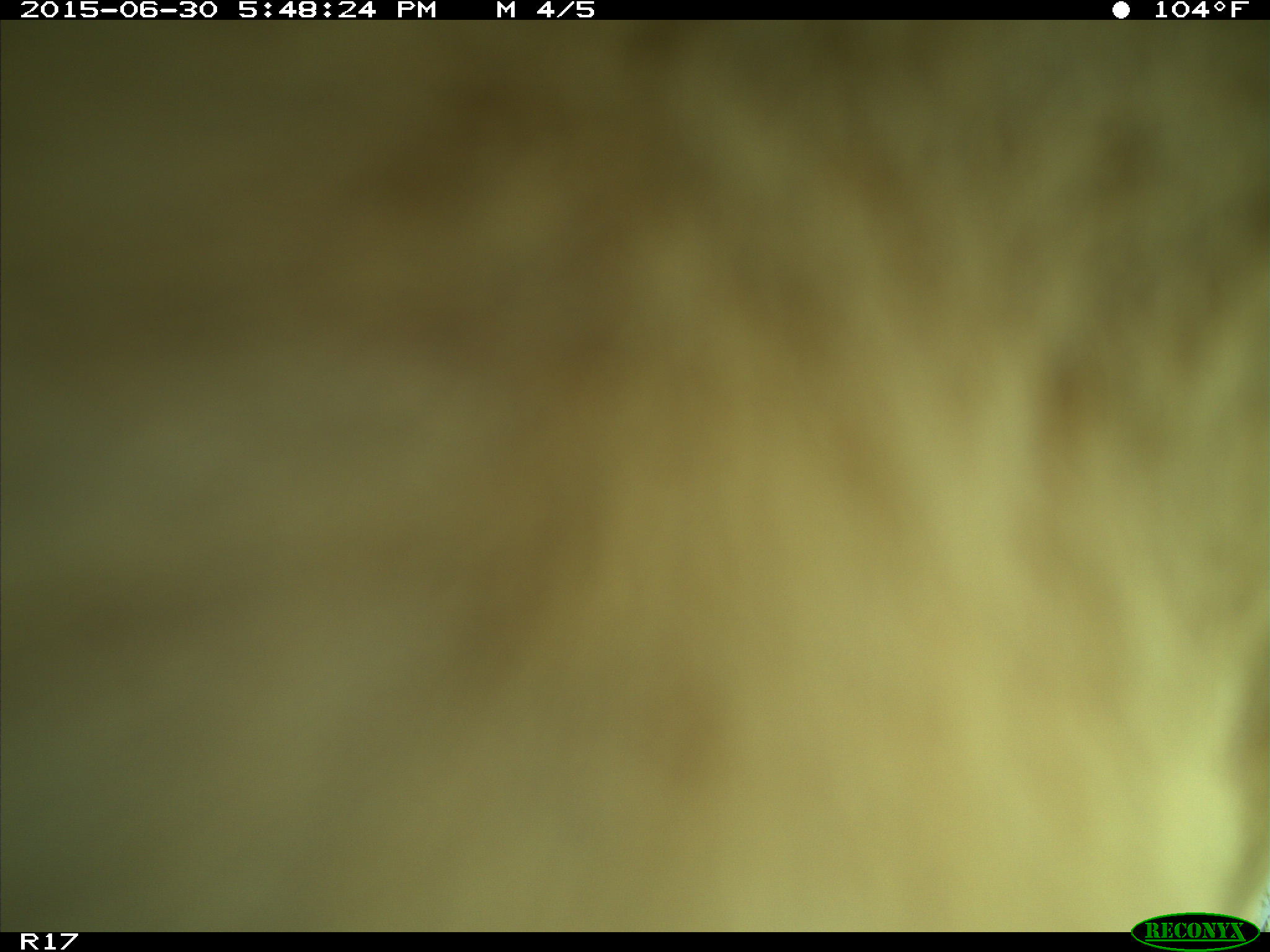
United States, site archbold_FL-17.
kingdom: Animalia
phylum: Chordata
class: Mammalia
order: Artiodactyla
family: Bovidae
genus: Bos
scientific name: Bos taurus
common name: domestic cow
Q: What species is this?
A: Bos taurus (domestic cow).